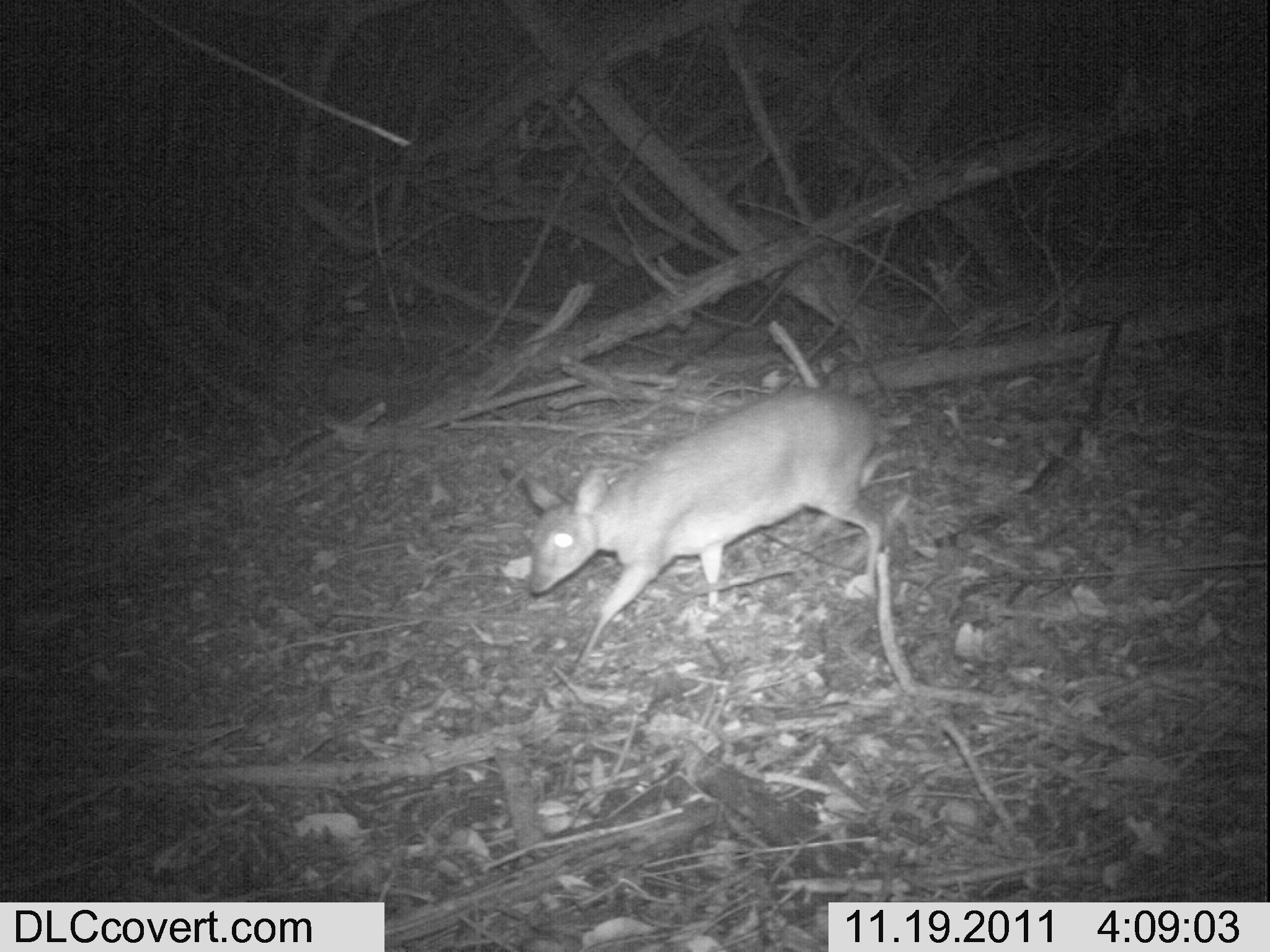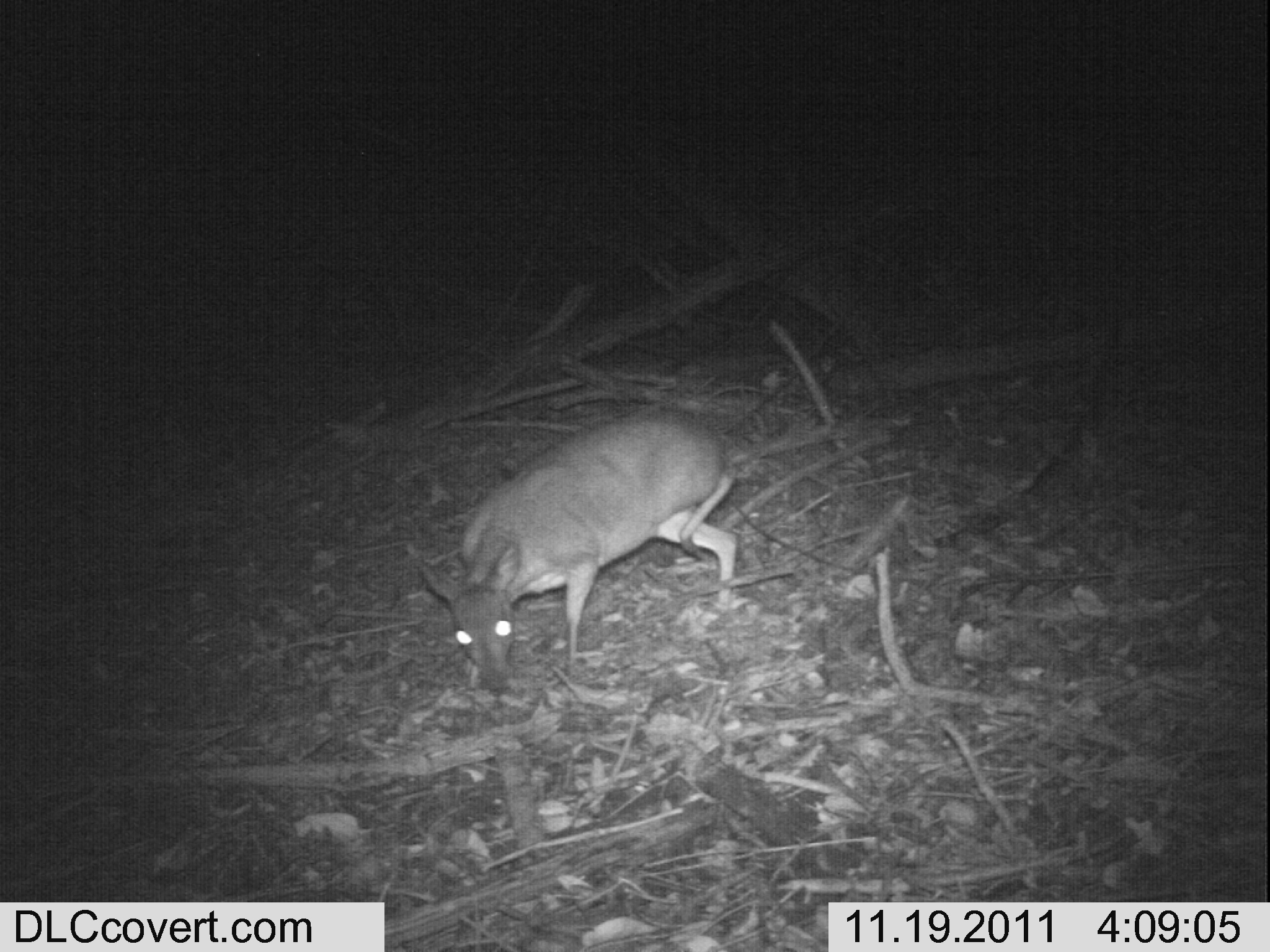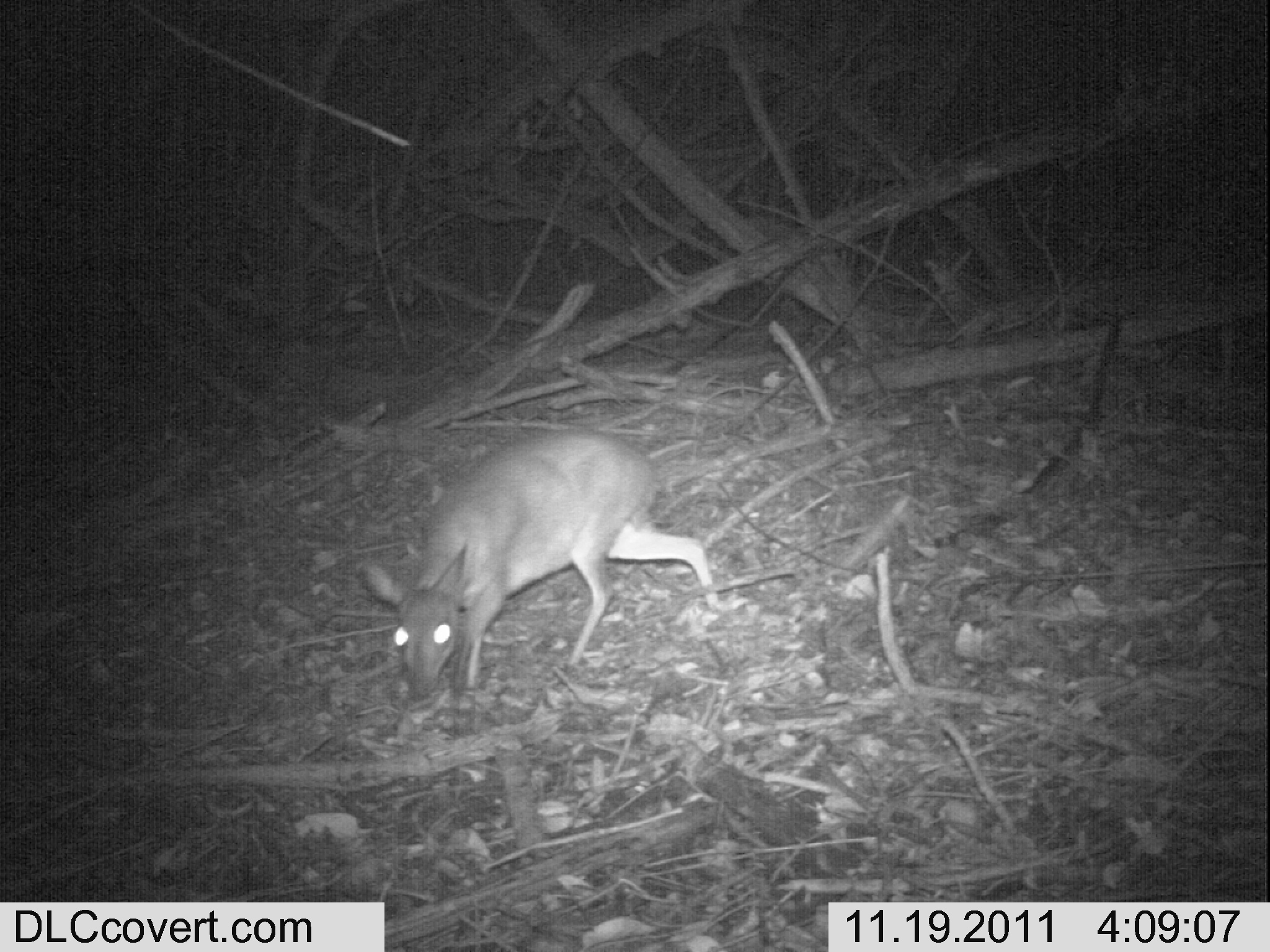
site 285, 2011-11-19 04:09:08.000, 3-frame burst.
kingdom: Animalia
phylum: Chordata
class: Mammalia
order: Artiodactyla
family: Bovidae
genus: Nesotragus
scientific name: Nesotragus moschatus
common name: suni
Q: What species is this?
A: Nesotragus moschatus (suni).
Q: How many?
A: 1.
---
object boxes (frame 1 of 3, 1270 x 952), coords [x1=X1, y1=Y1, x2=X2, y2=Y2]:
nesotragus moschatus: [x1=522, y1=384, x2=887, y2=672]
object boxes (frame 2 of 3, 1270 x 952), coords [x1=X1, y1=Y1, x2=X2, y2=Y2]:
nesotragus moschatus: [x1=410, y1=401, x2=742, y2=695]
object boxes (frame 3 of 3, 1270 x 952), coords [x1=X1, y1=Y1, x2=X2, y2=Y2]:
nesotragus moschatus: [x1=357, y1=426, x2=721, y2=701]